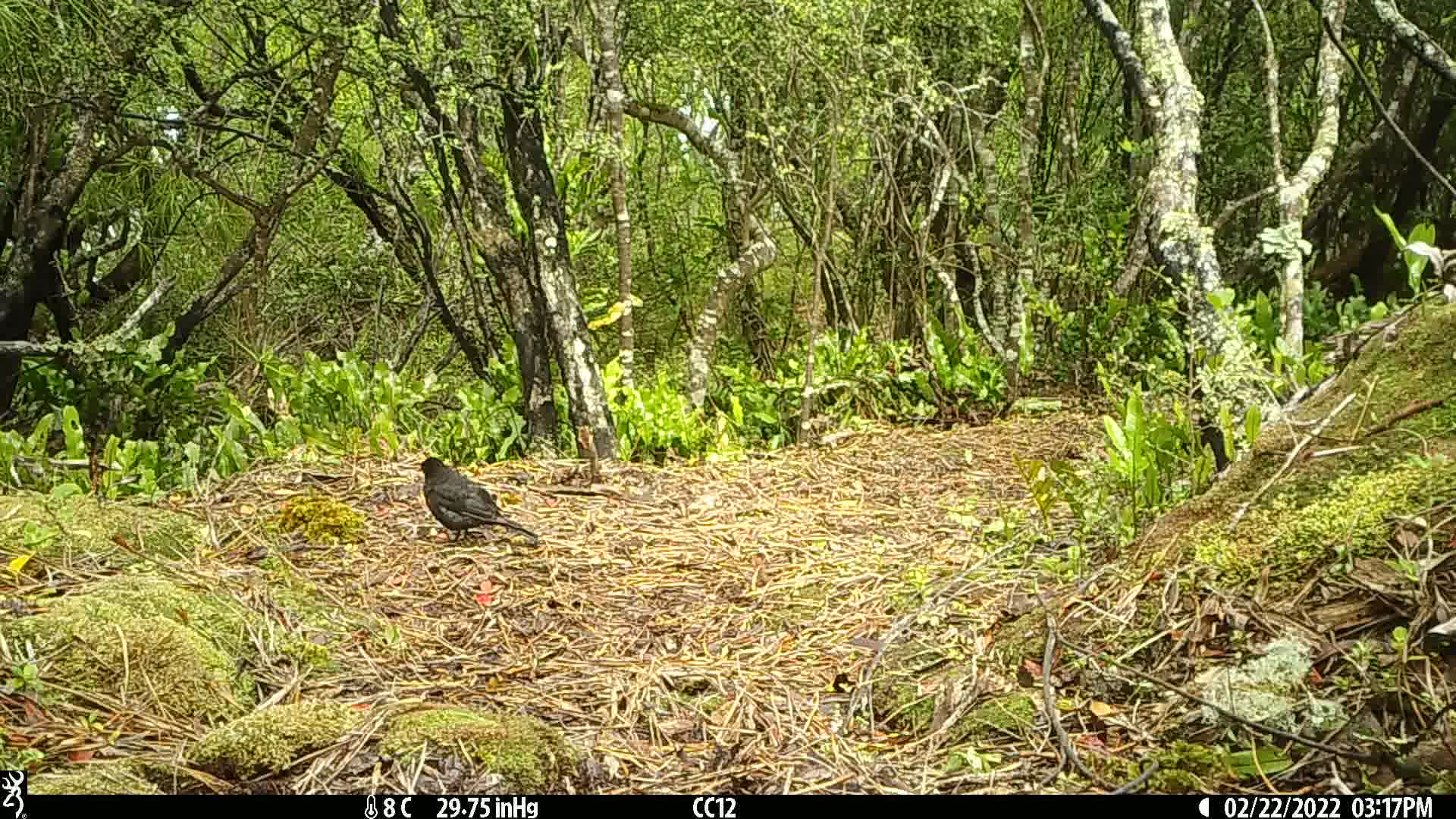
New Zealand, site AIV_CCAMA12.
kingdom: Animalia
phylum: Chordata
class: Aves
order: Passeriformes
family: Turdidae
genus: Turdus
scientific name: Turdus merula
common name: eurasian blackbird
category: blackbird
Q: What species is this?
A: Blackbird (eurasian blackbird) (Turdus merula).